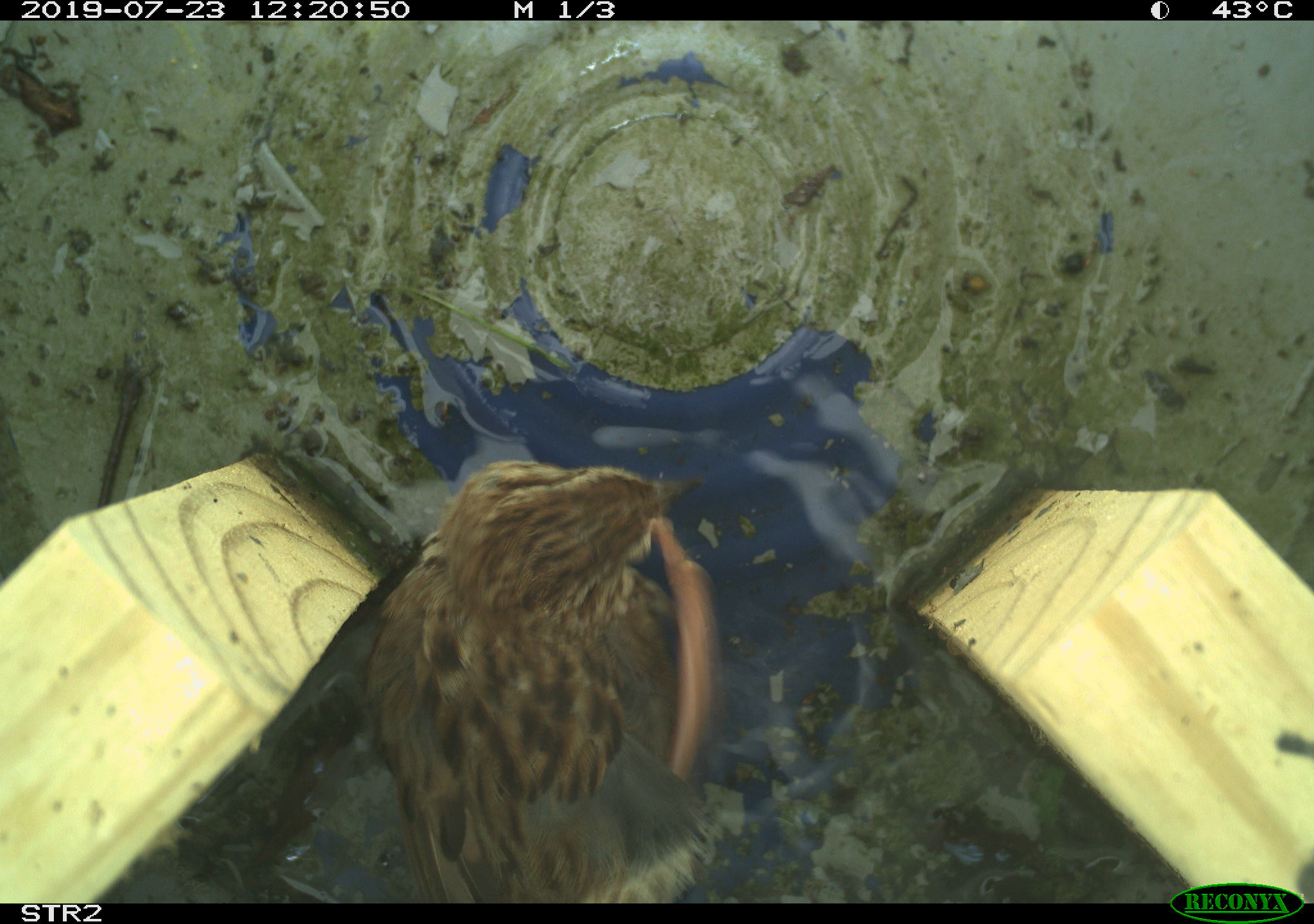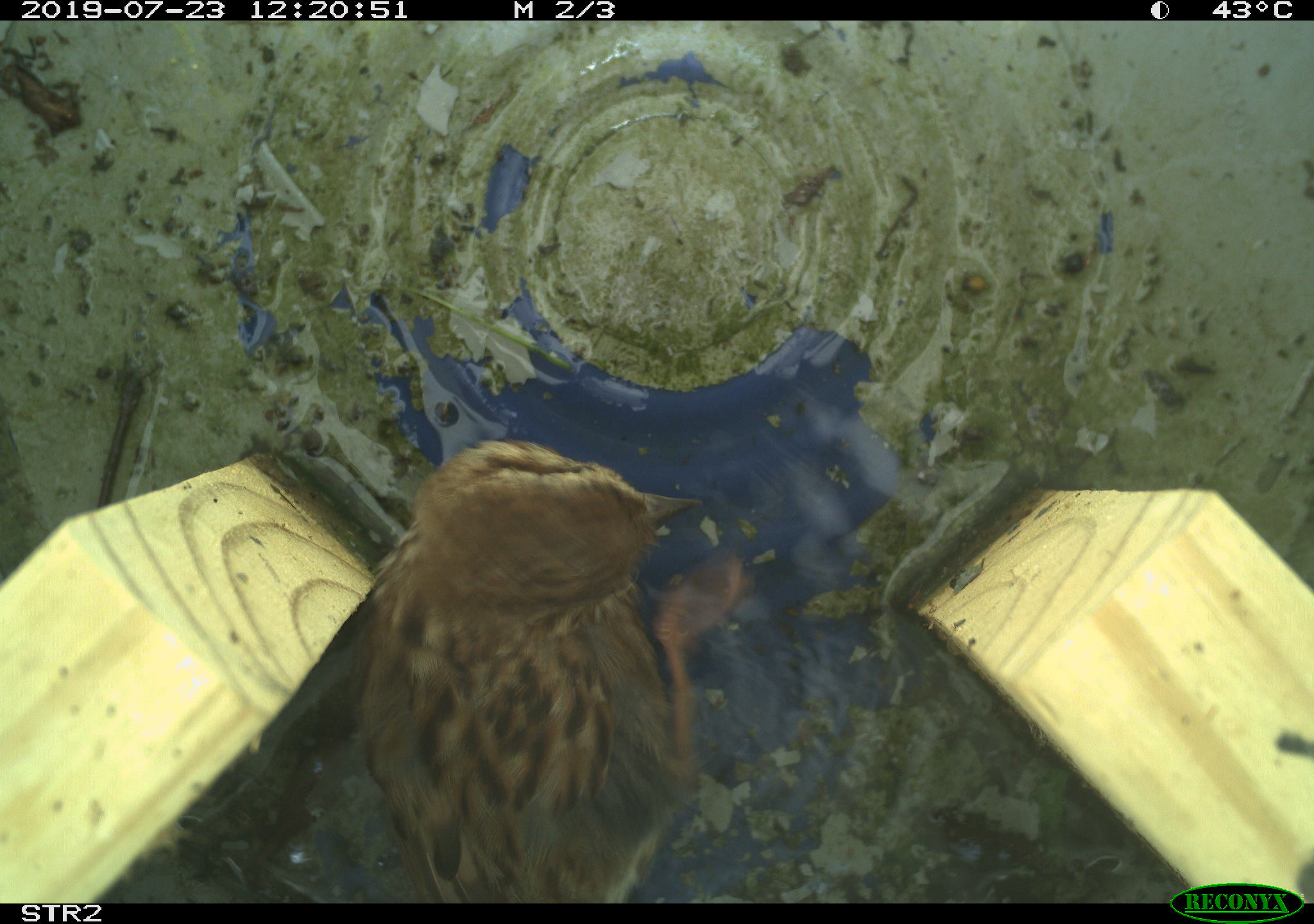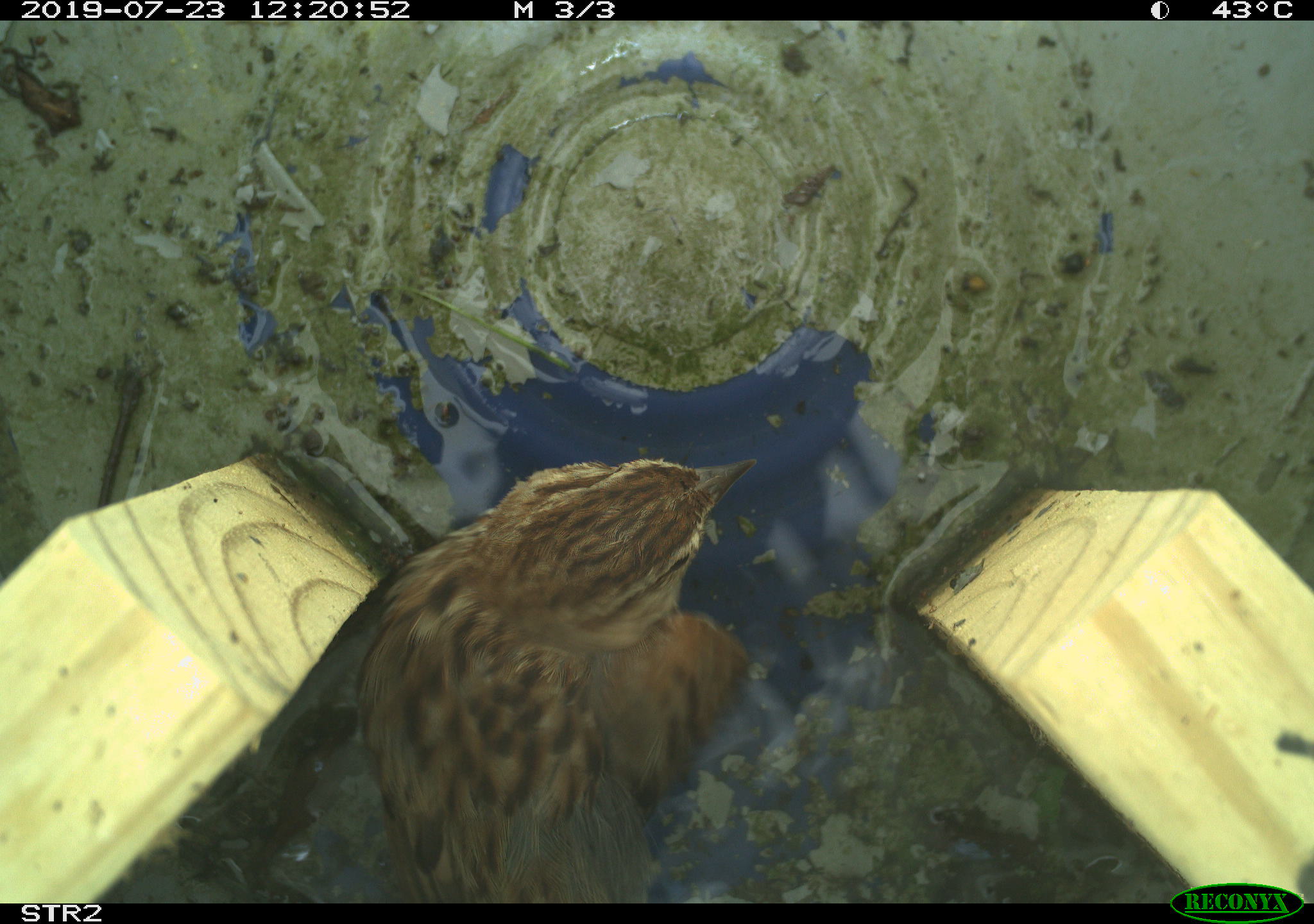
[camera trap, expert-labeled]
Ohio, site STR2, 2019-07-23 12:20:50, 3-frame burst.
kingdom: Animalia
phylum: Chordata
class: Aves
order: Passeriformes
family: Passerellidae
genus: Melospiza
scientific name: Melospiza melodia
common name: song sparrow